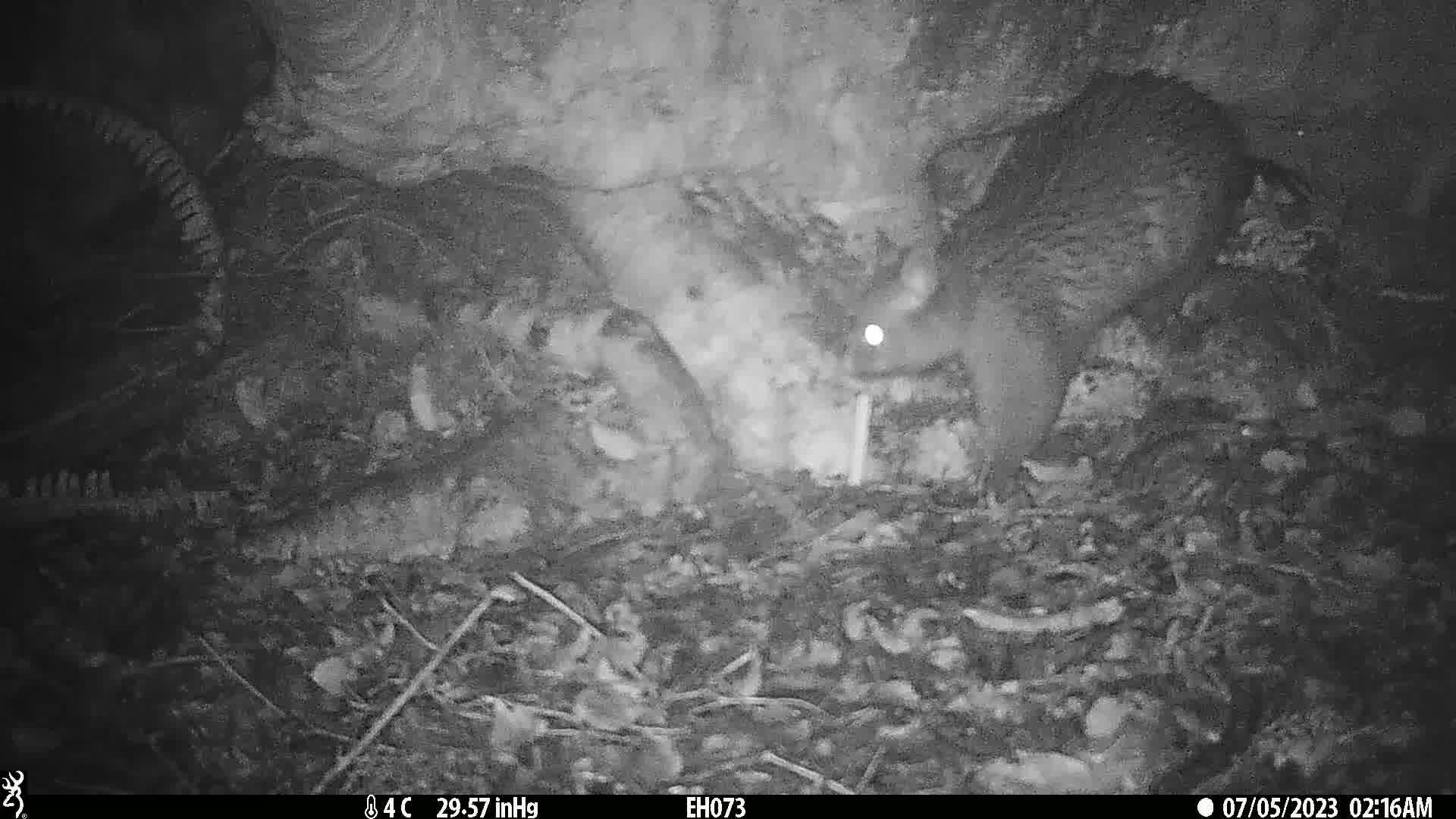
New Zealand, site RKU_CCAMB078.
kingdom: Animalia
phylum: Chordata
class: Mammalia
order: Diprotodontia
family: Phalangeridae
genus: Trichosurus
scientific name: Trichosurus vulpecula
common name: common brushtail possum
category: possum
Possum (common brushtail possum) (Trichosurus vulpecula).